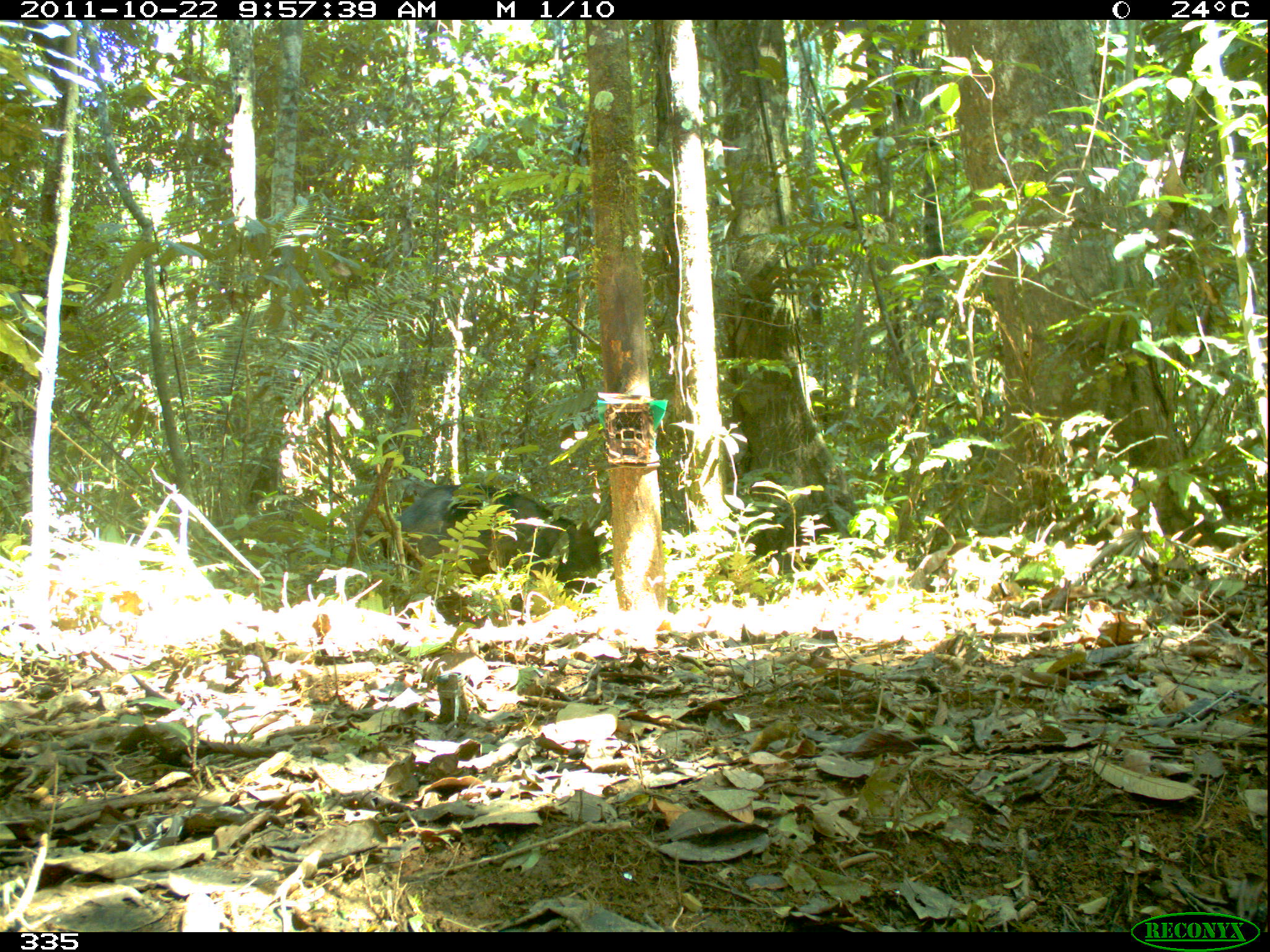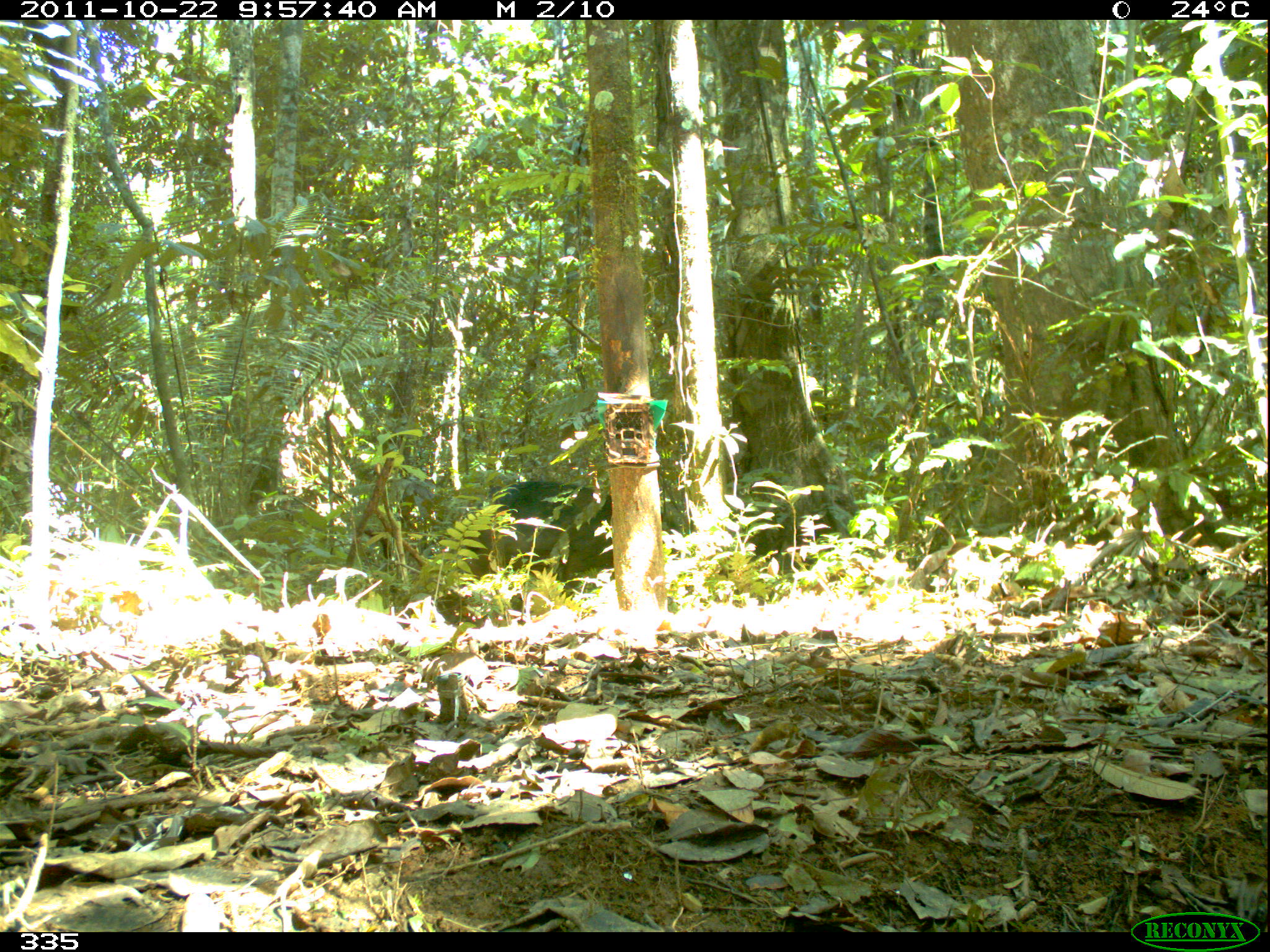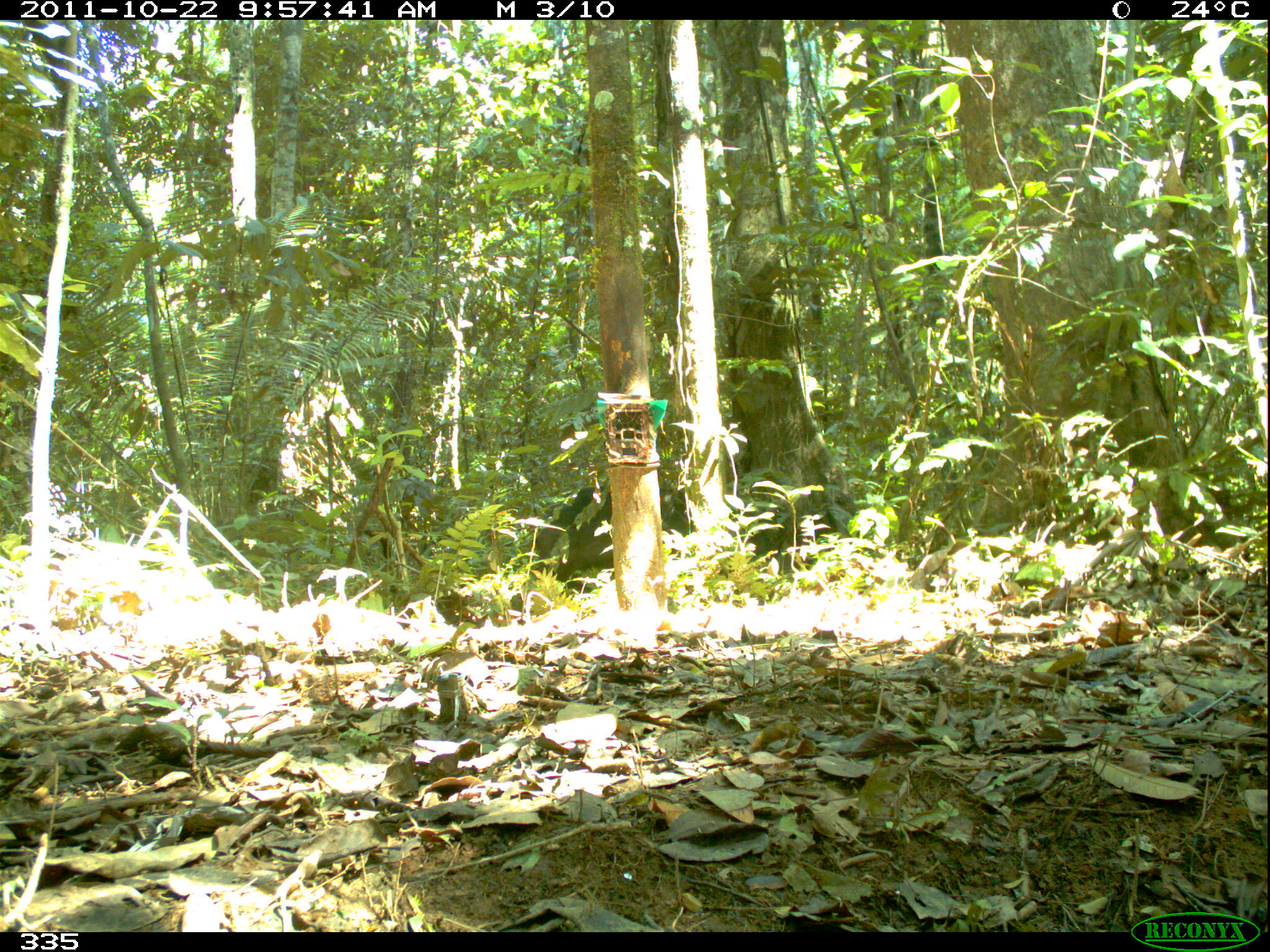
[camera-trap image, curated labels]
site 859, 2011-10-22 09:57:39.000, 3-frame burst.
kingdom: Animalia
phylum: Chordata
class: Mammalia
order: Artiodactyla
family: Tayassuidae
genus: Tayassu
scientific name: Tayassu pecari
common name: white-lipped peccary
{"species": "Tayassu pecari (white-lipped peccary)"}